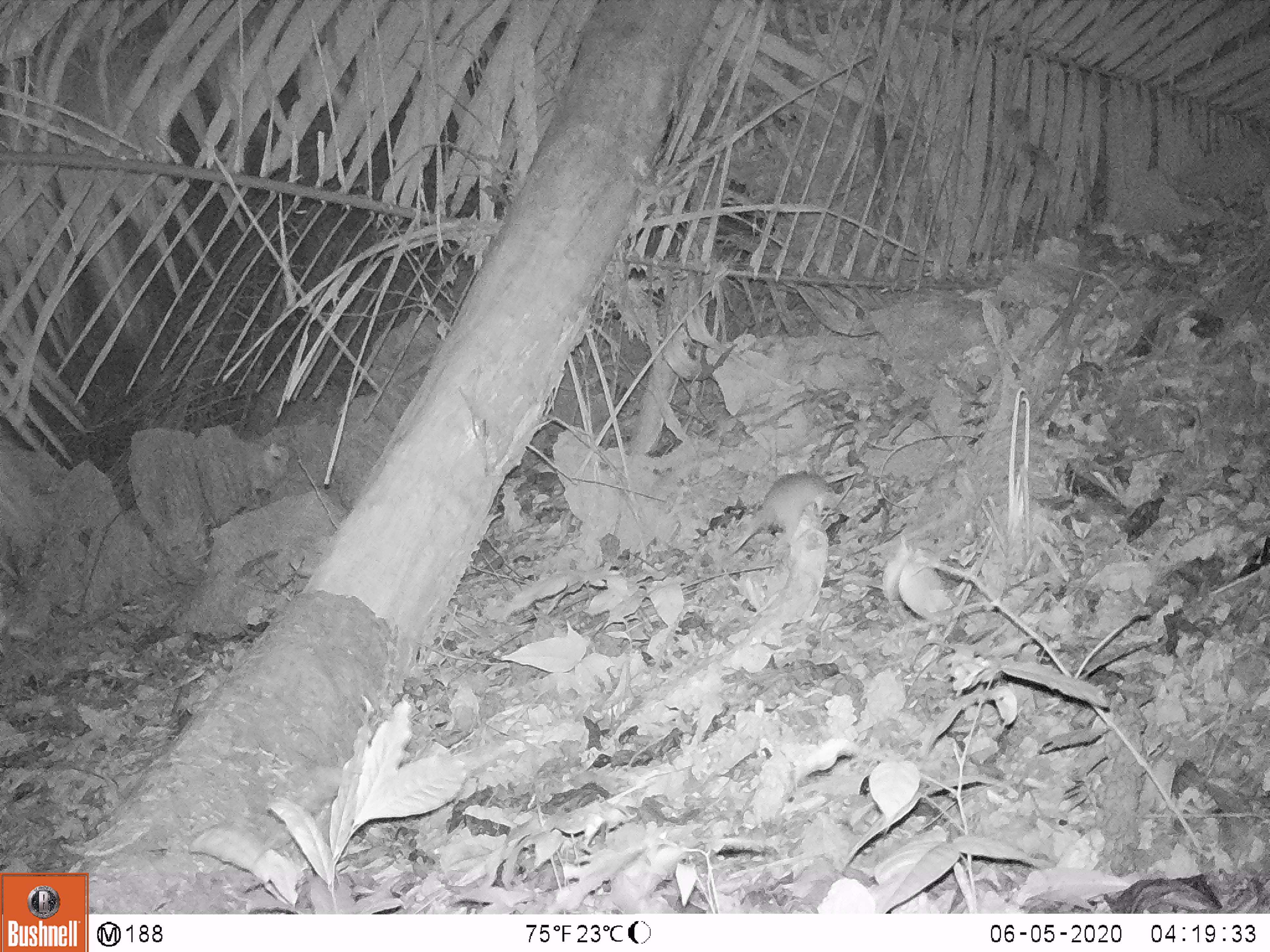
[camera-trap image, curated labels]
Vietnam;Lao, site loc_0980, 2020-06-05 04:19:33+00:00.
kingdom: Animalia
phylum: Chordata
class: Mammalia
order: Rodentia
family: Muridae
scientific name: Muridae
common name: old-world mice and rats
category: unidentified murid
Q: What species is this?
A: Unidentified murid (old-world mice and rats) (Muridae).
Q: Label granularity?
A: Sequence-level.